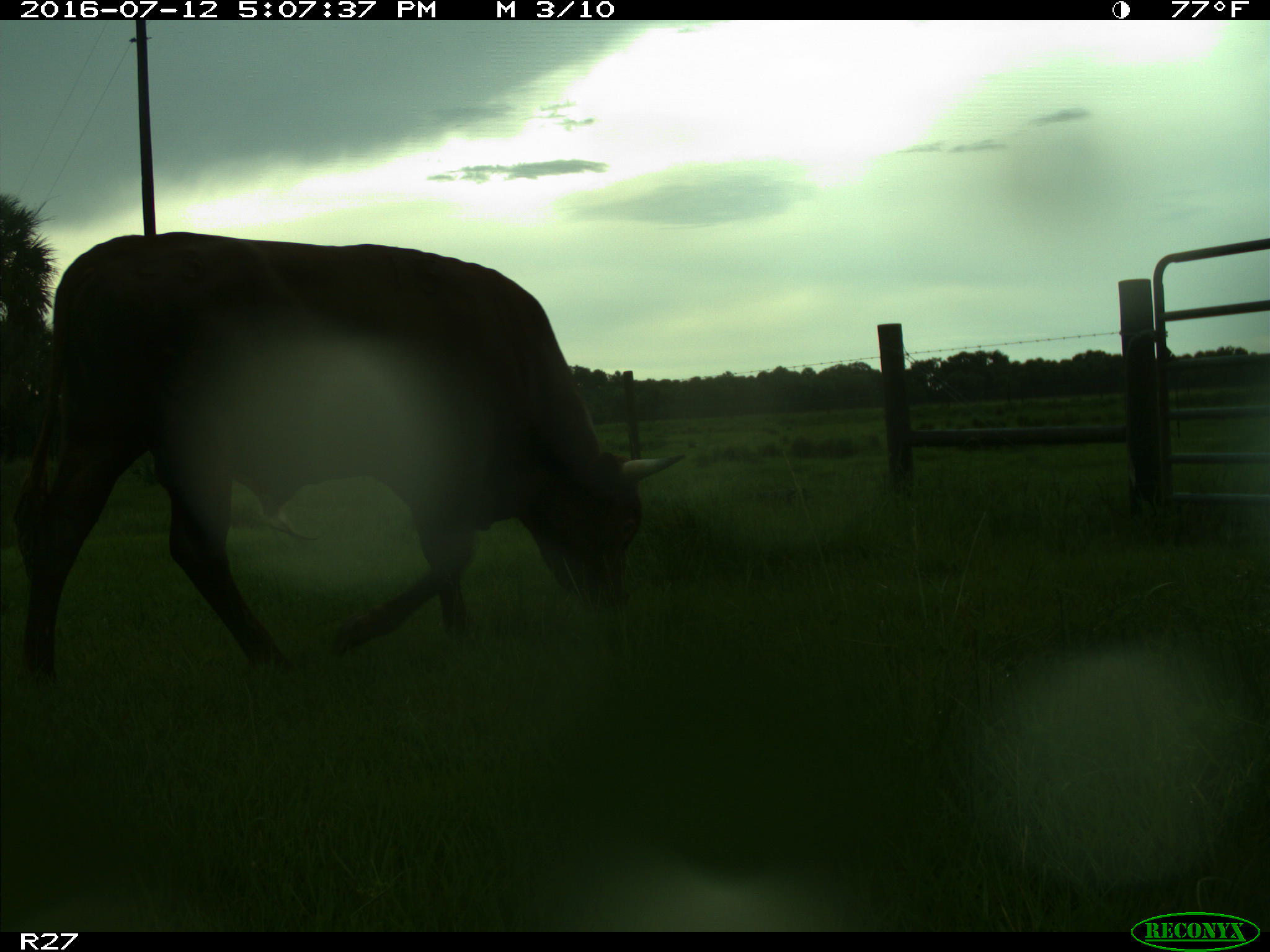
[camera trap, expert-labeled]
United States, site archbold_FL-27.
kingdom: Animalia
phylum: Chordata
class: Mammalia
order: Artiodactyla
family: Bovidae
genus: Bos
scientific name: Bos taurus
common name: domestic cow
Bos taurus (domestic cow).